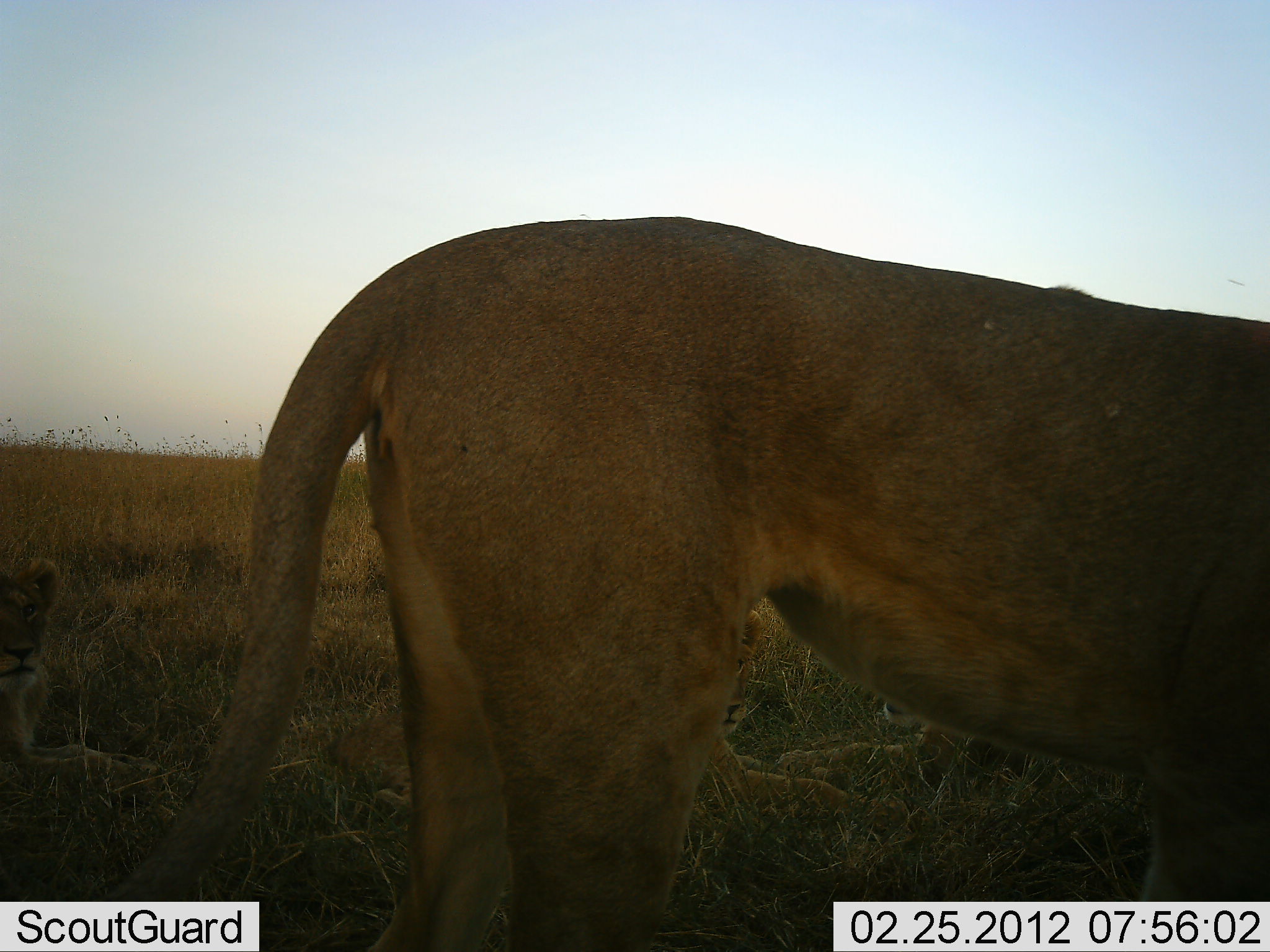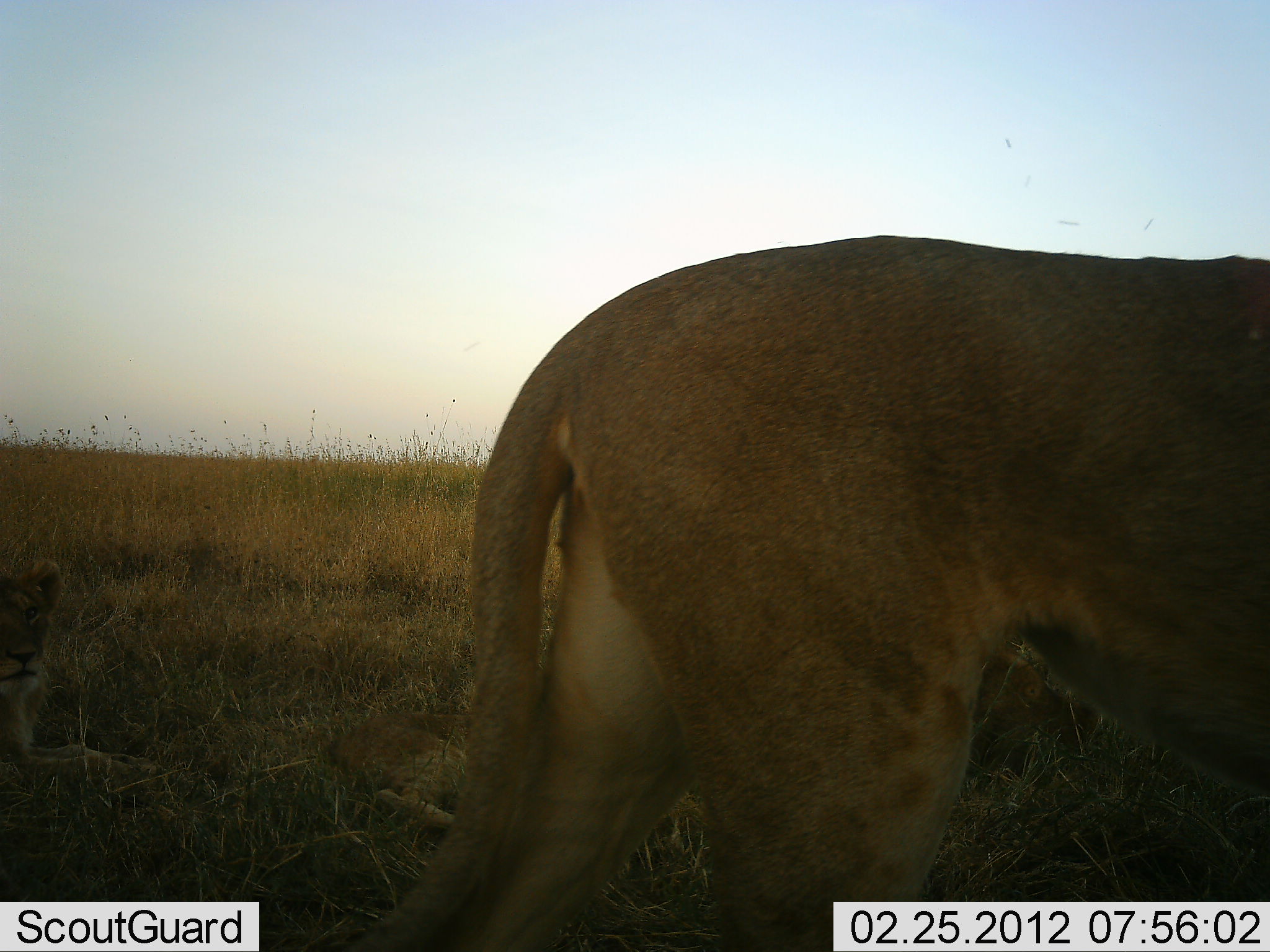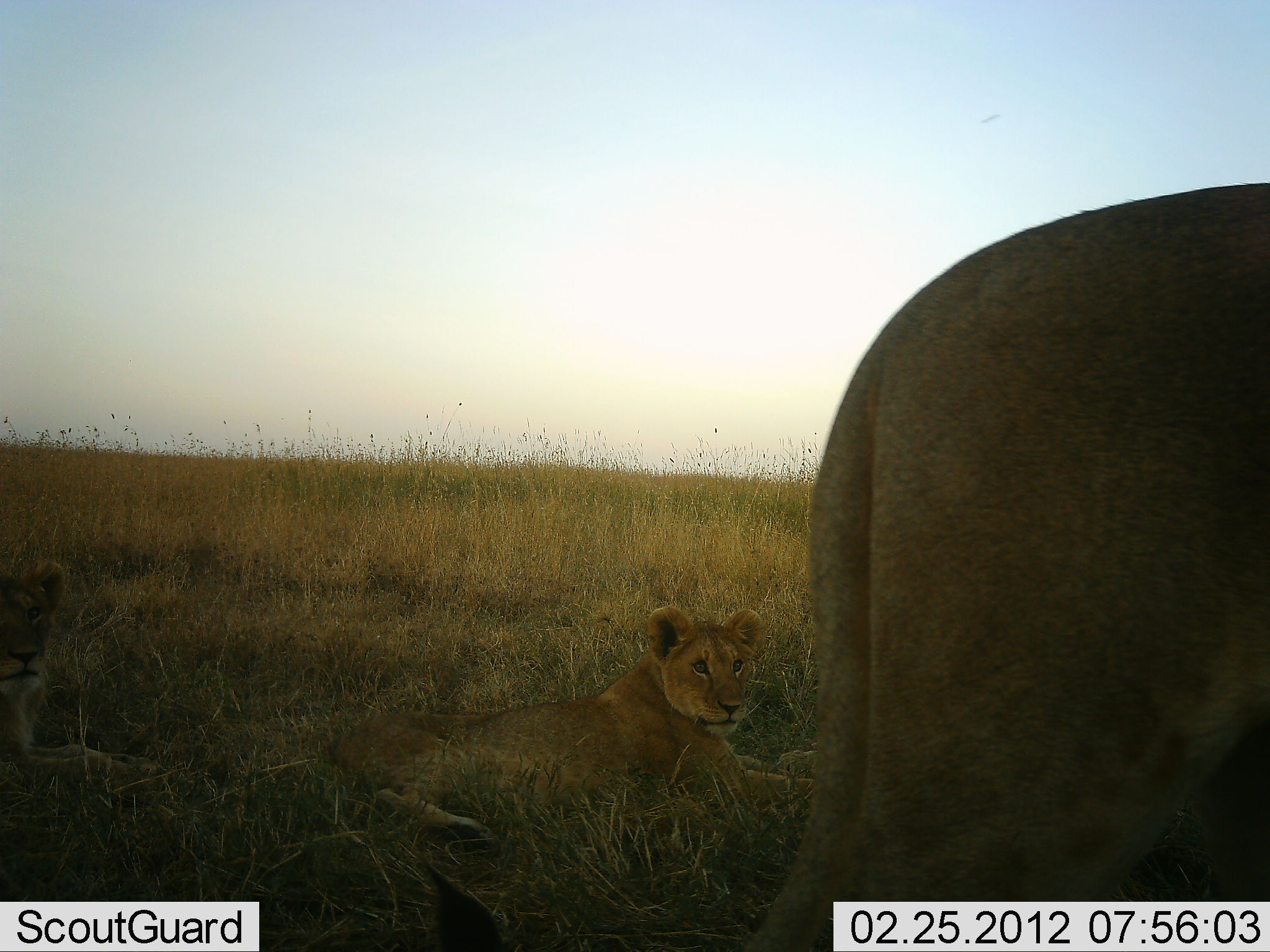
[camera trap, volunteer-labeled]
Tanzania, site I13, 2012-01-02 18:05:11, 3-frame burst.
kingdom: Animalia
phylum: Chordata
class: Mammalia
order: Carnivora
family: Felidae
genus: Panthera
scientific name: Panthera leo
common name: lion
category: lionfemale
Lionfemale (lion) (Panthera leo), count 3. Behavior (volunteer vote fractions): standing 11%, resting 89%, moving 71%, interacting 0%. Young present (vote fraction): 39%. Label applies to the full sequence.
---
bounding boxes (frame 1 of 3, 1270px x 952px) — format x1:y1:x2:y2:
animal: 94:214:1270:952; 323:607:918:836; 0:560:162:796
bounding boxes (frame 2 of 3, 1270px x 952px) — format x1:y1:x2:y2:
animal: 318:234:1270:952; 323:607:1100:836; 0:560:159:795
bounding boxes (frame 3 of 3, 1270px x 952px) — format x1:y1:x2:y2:
animal: 746:183:1270:952; 323:608:821:845; 0:560:159:795